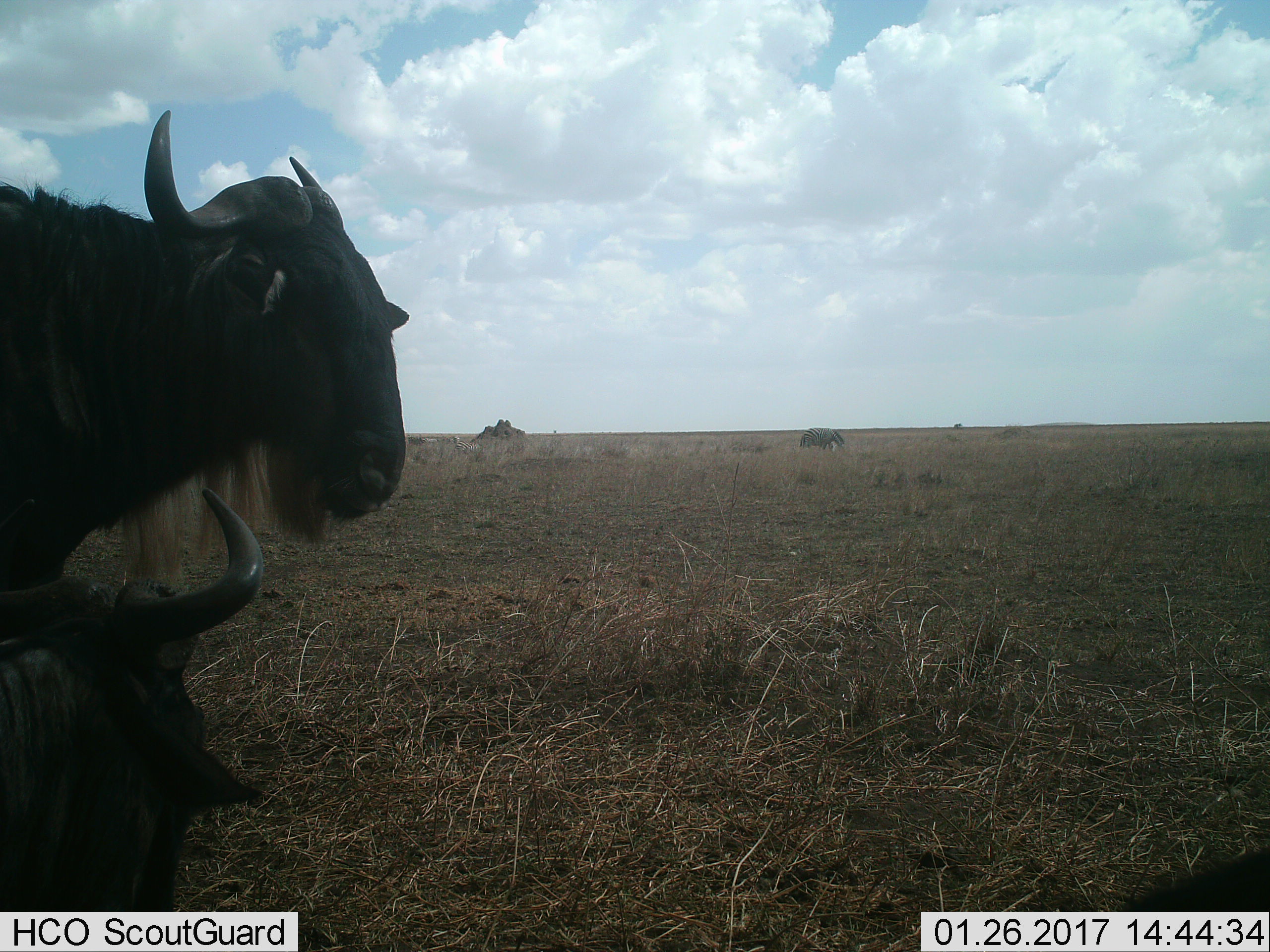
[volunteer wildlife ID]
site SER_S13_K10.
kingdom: Animalia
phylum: Chordata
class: Mammalia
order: Artiodactyla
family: Bovidae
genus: Connochaetes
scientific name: Connochaetes taurinus taurinus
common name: blue wildebeest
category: wildebeestblue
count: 2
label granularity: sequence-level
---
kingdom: Animalia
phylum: Chordata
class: Mammalia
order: Perissodactyla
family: Equidae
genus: Equus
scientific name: Equus quagga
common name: plains zebra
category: zebraplains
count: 2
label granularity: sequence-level